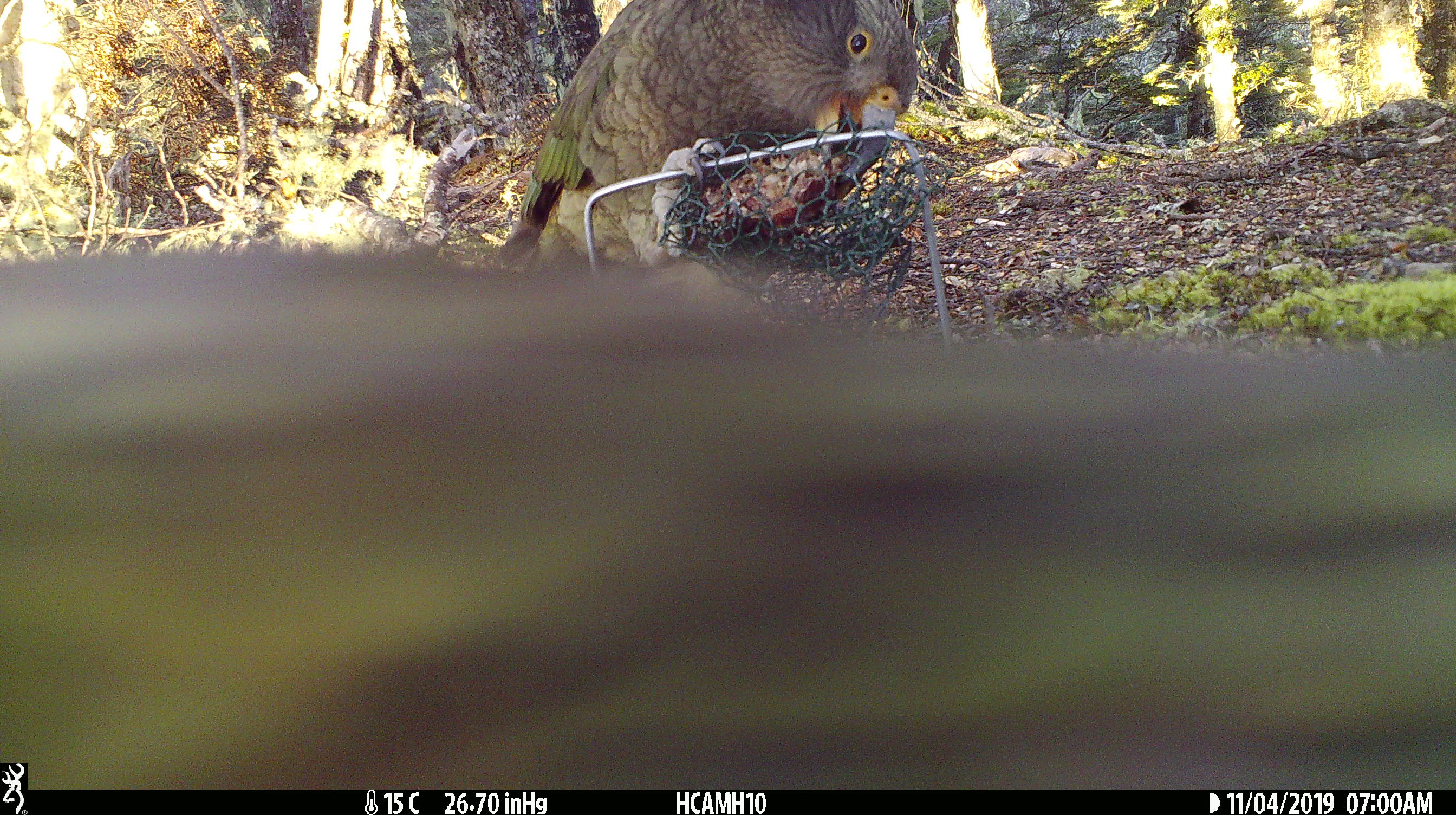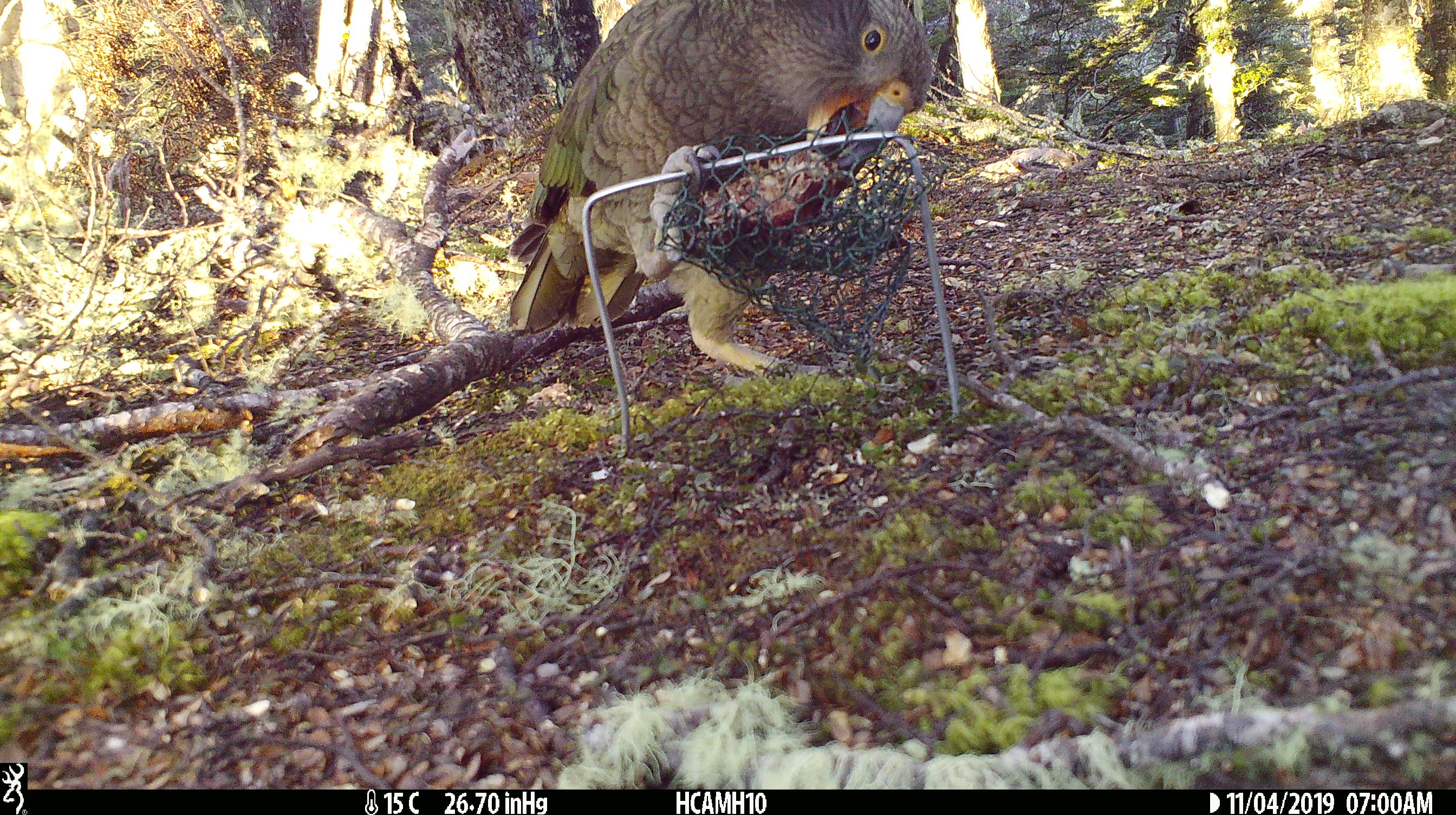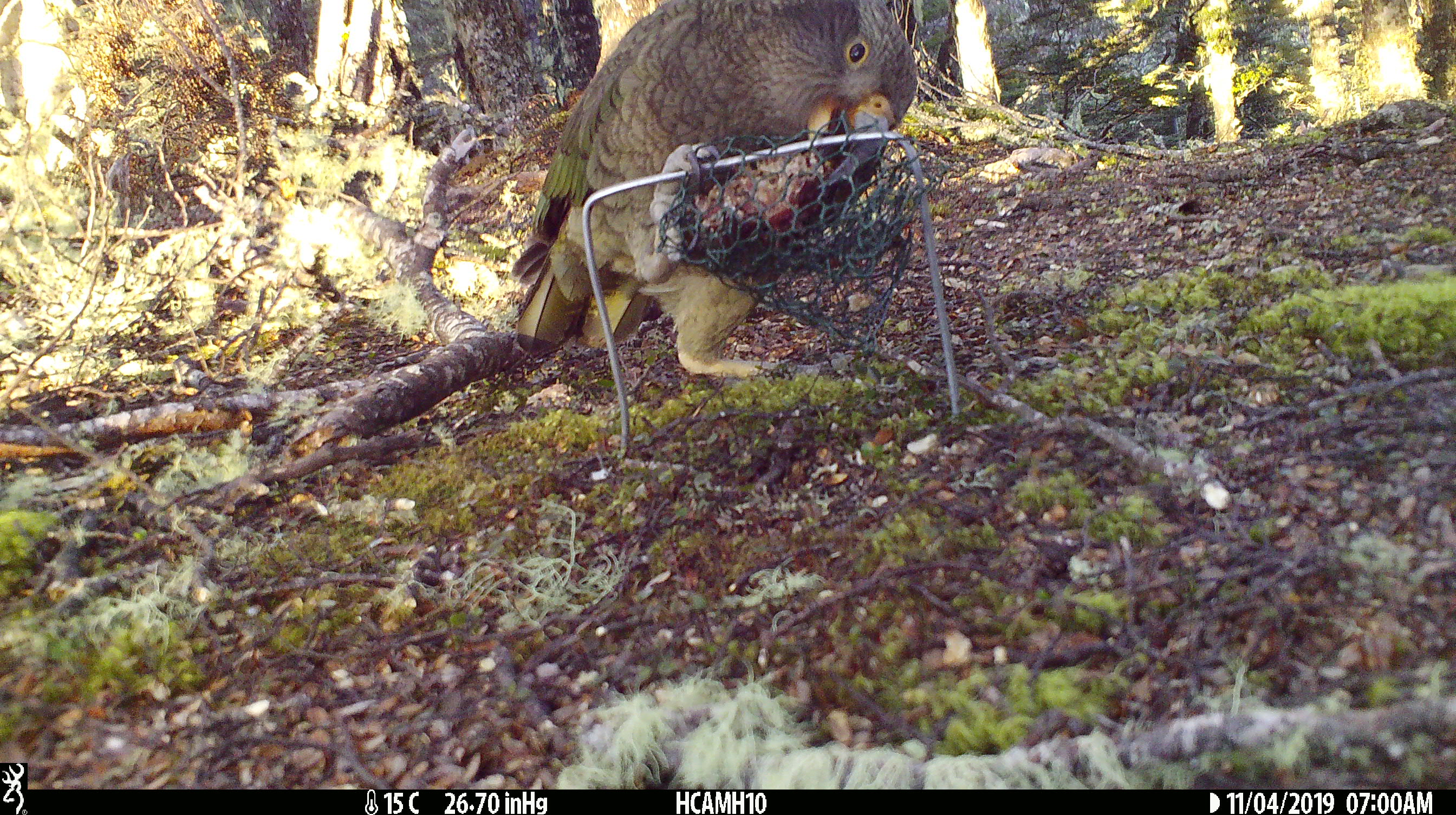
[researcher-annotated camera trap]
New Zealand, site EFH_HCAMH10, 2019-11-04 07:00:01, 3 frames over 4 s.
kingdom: Animalia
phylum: Chordata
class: Aves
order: Psittaciformes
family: Strigopidae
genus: Nestor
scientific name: Nestor notabilis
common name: kea